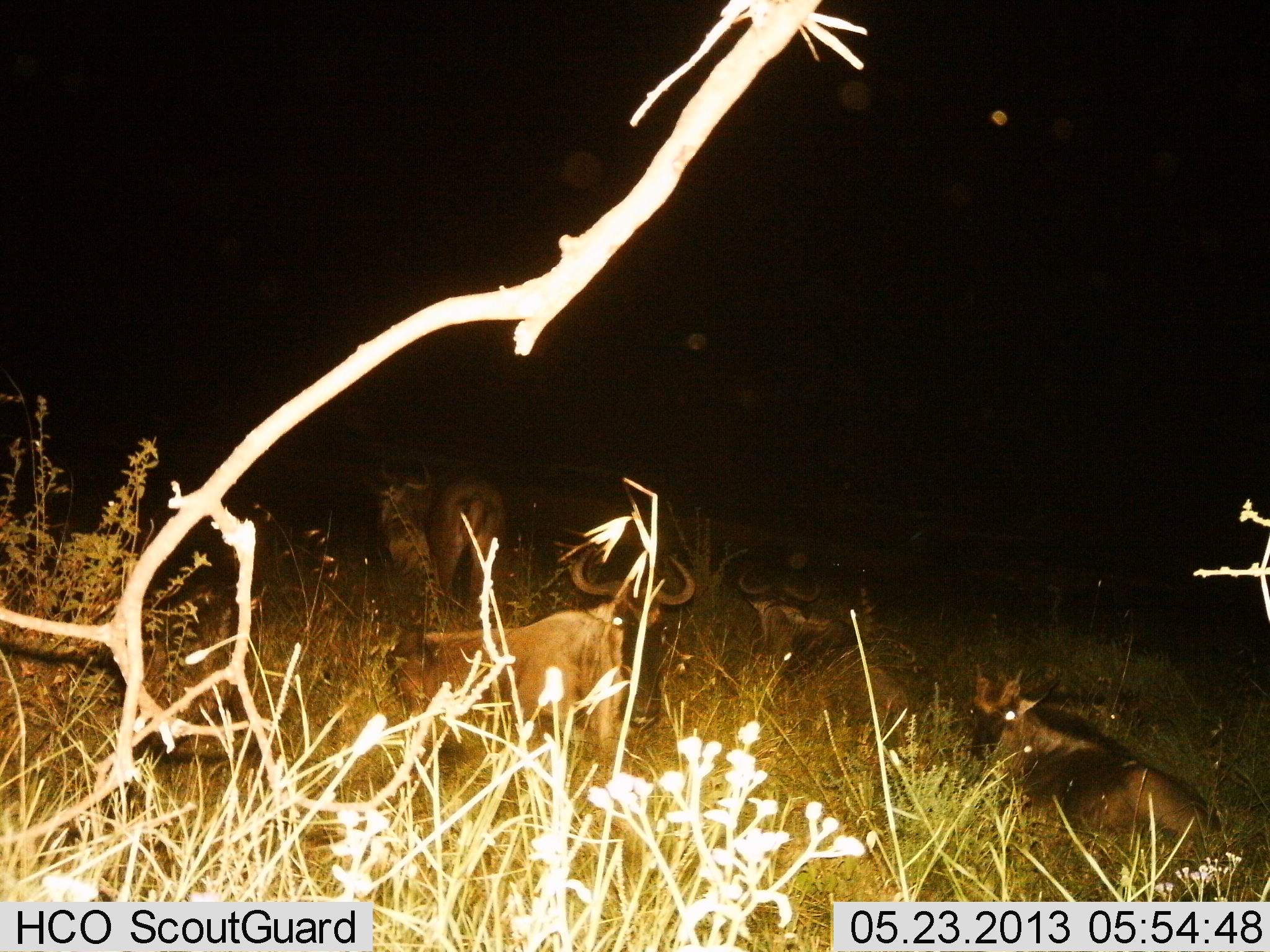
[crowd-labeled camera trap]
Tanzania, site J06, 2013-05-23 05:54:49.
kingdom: Animalia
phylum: Chordata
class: Mammalia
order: Artiodactyla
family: Bovidae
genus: Connochaetes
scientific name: Connochaetes taurinus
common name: blue wildebeest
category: wildebeest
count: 5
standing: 30%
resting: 100%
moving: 0%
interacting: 0%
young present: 10%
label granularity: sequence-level